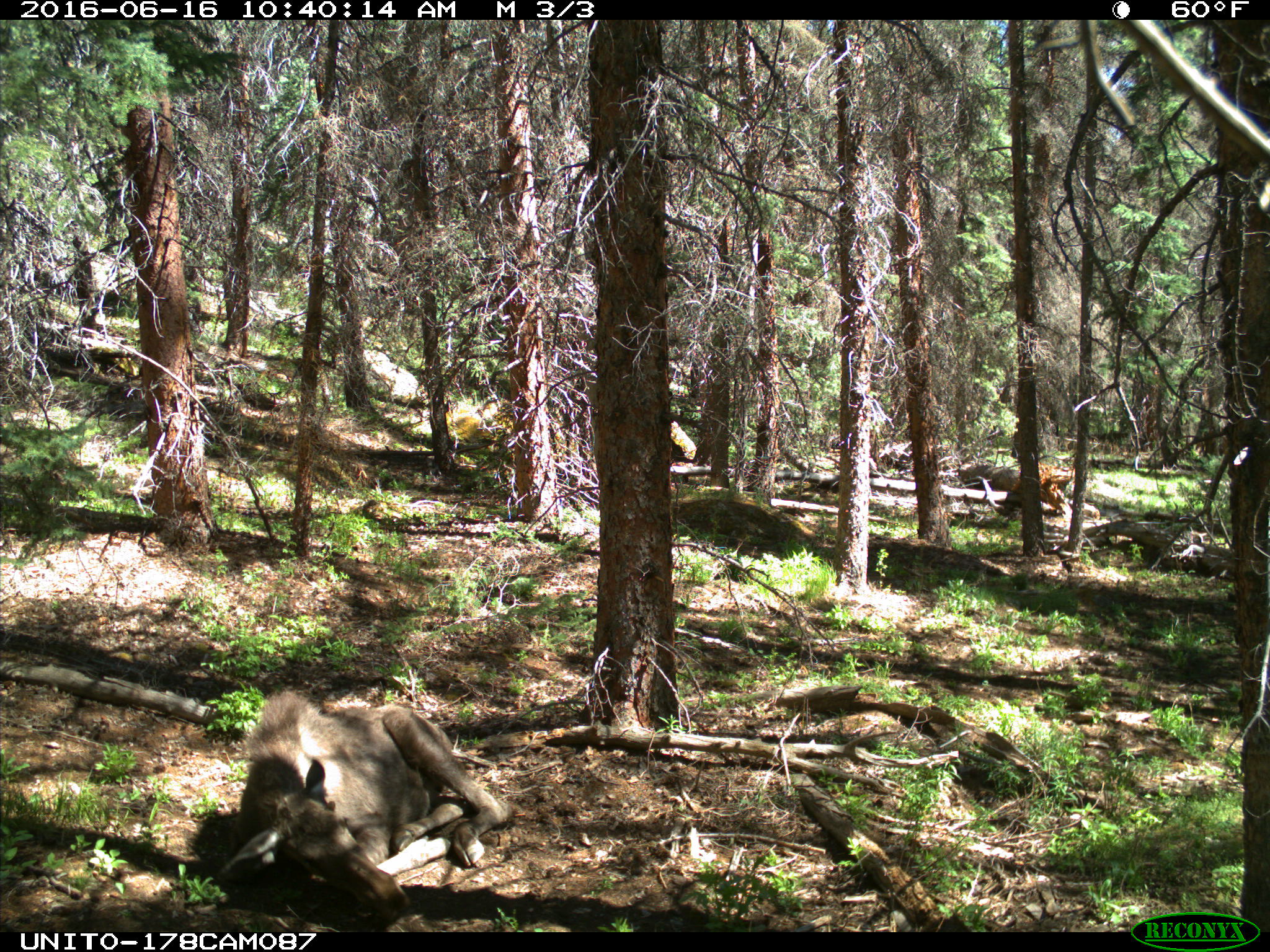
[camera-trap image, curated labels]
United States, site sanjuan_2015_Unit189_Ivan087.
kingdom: Animalia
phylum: Chordata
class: Mammalia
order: Artiodactyla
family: Cervidae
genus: Alces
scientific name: Alces alces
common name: moose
Alces alces (moose).